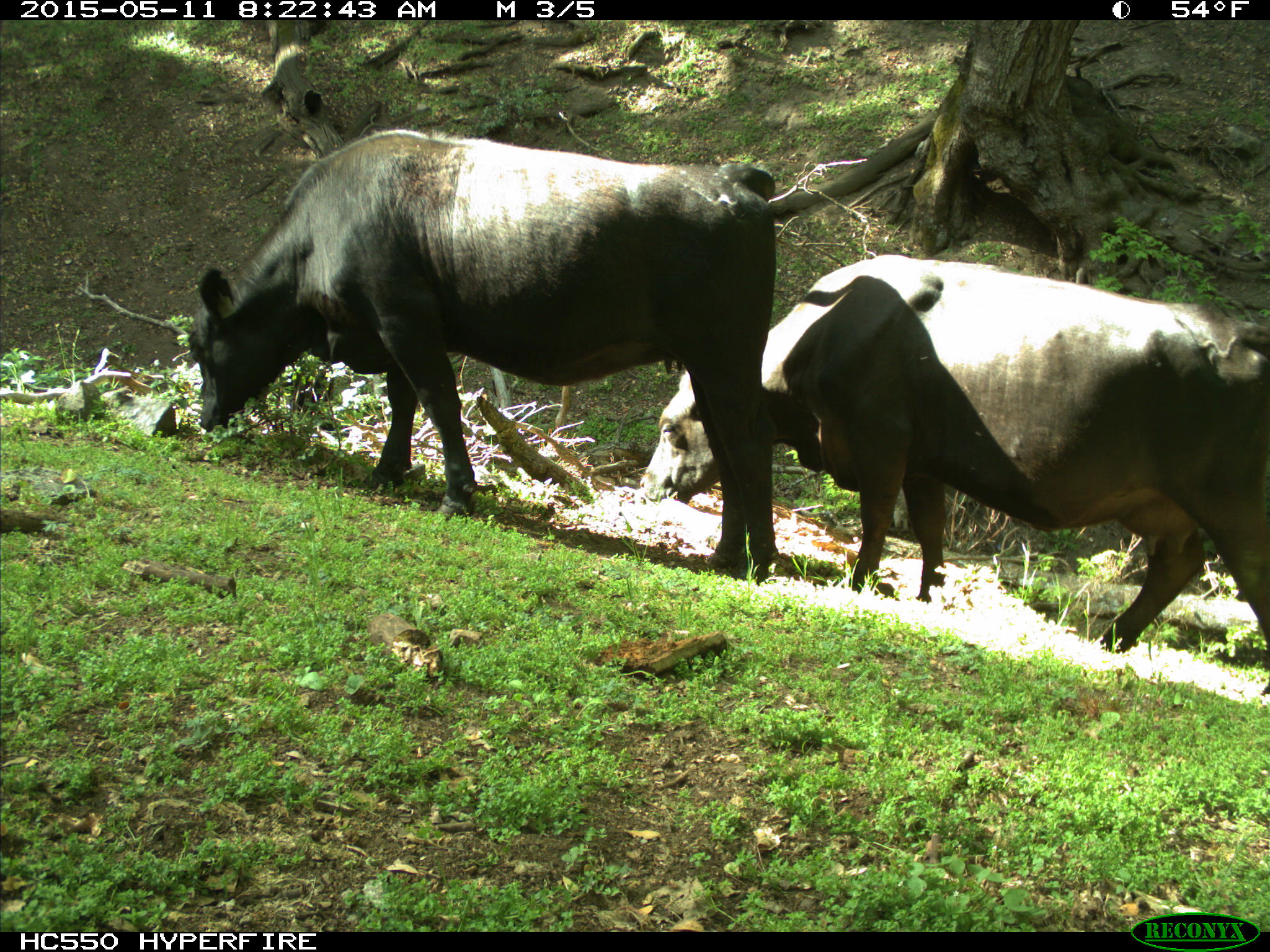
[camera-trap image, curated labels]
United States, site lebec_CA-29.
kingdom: Animalia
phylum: Chordata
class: Mammalia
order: Artiodactyla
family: Bovidae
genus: Bos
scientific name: Bos taurus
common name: domestic cow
Bos taurus (domestic cow).